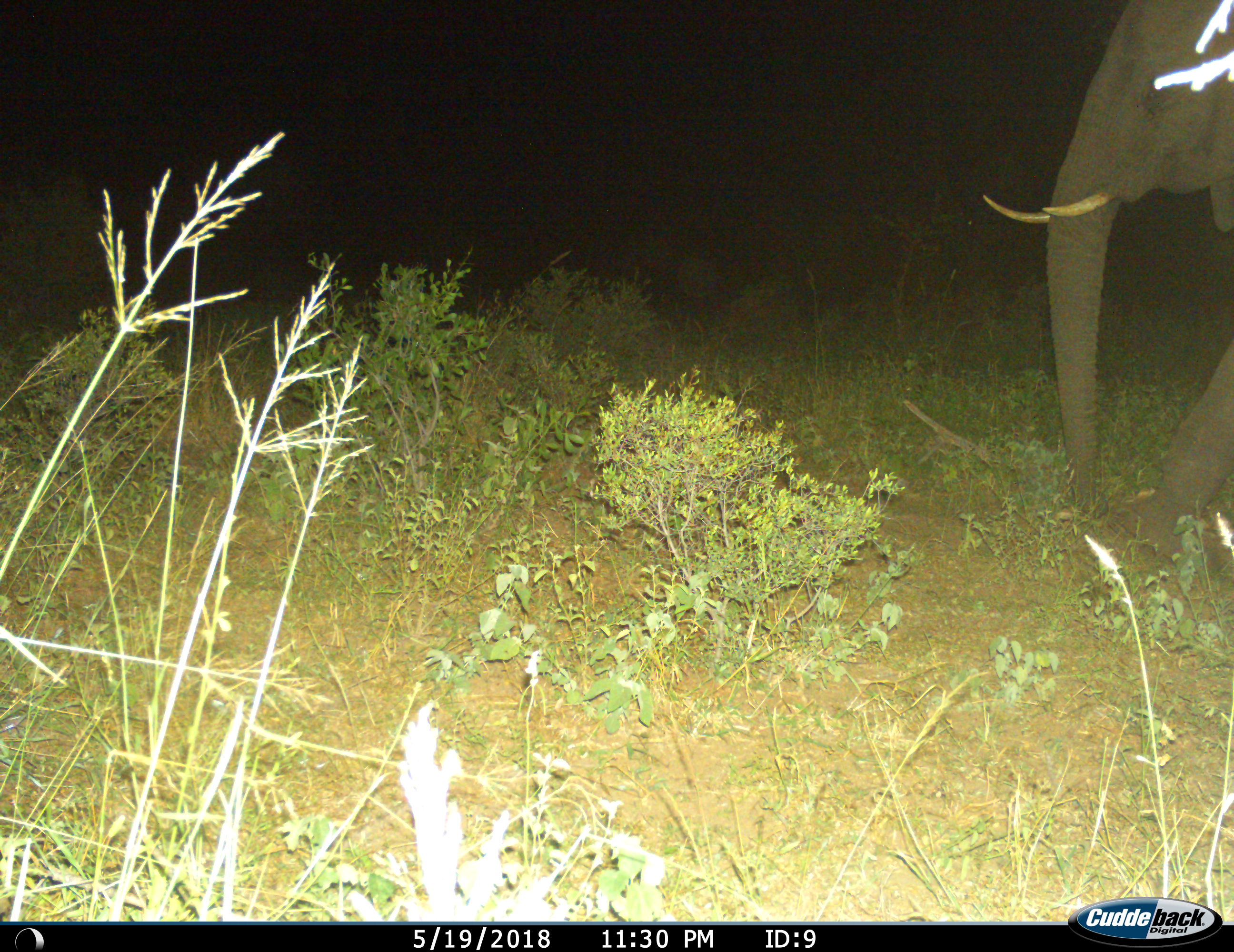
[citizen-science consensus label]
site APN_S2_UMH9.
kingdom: Animalia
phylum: Chordata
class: Mammalia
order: Proboscidea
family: Elephantidae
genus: Loxodonta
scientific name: Loxodonta africana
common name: african bush elephant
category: elephant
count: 1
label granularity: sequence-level